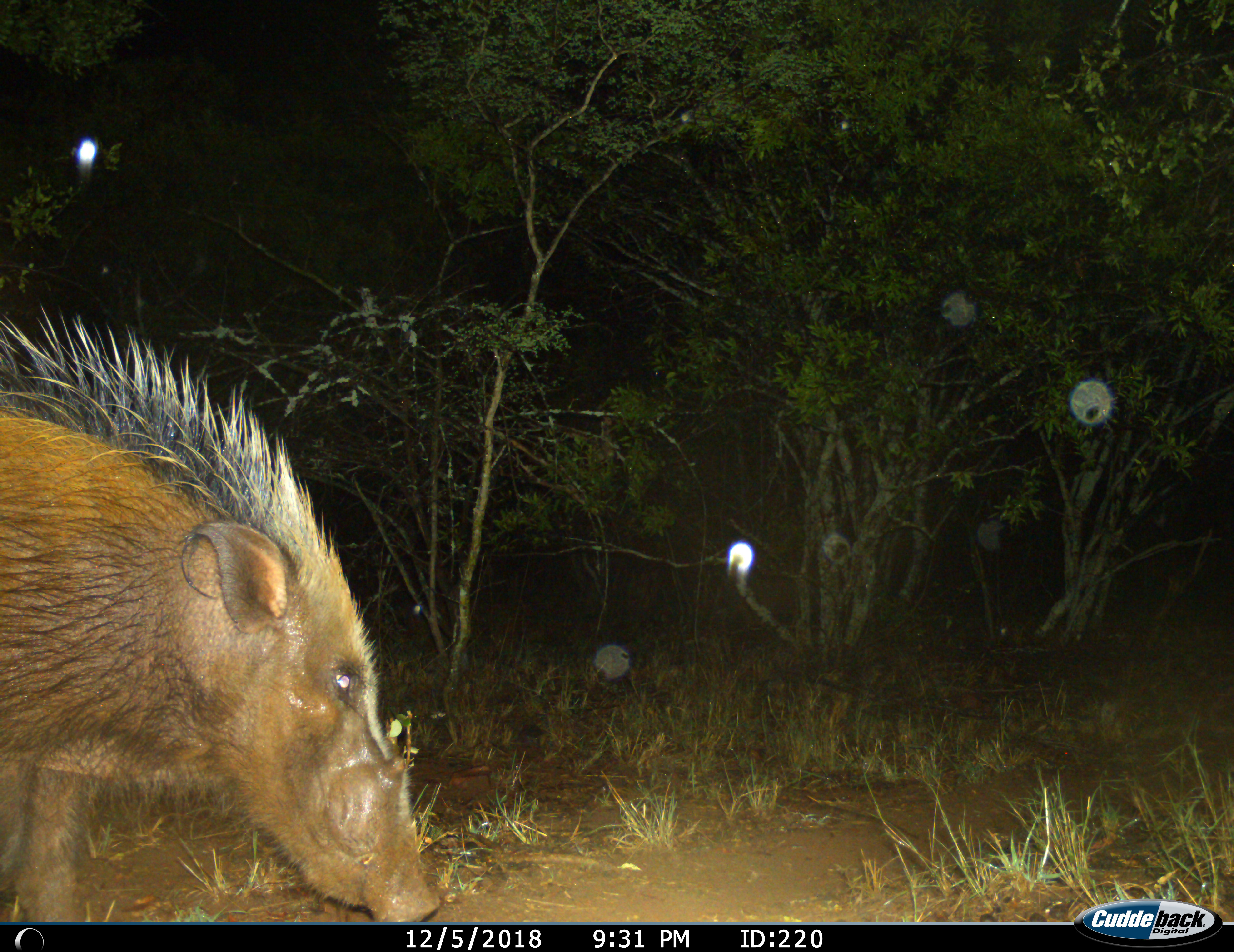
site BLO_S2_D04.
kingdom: Animalia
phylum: Chordata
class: Mammalia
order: Artiodactyla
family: Suidae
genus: Potamochoerus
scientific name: Potamochoerus larvatus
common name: bushpig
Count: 1.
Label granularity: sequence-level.